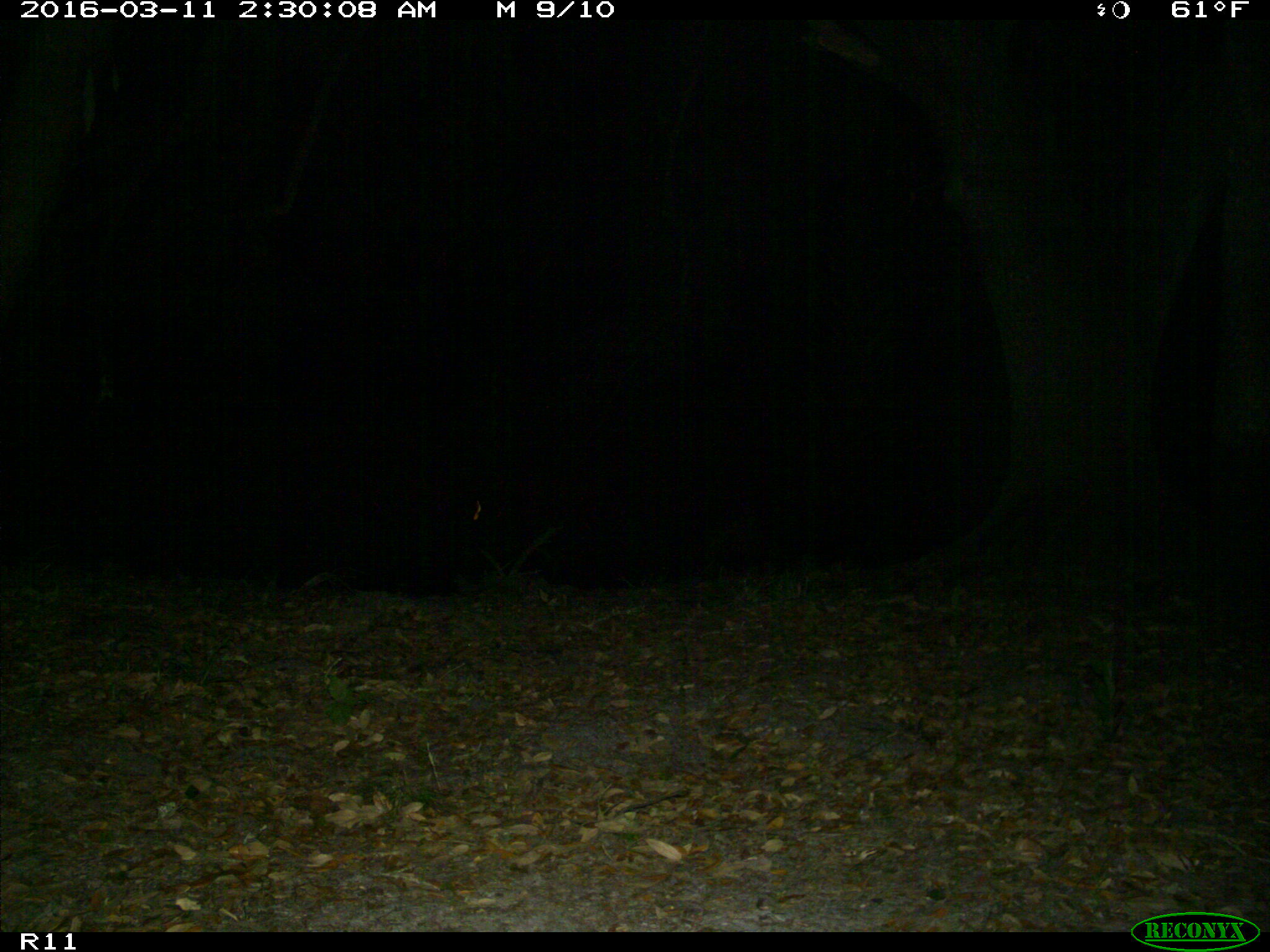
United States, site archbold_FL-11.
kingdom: Animalia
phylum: Chordata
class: Mammalia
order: Carnivora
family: Procyonidae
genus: Procyon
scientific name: Procyon lotor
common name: common raccoon